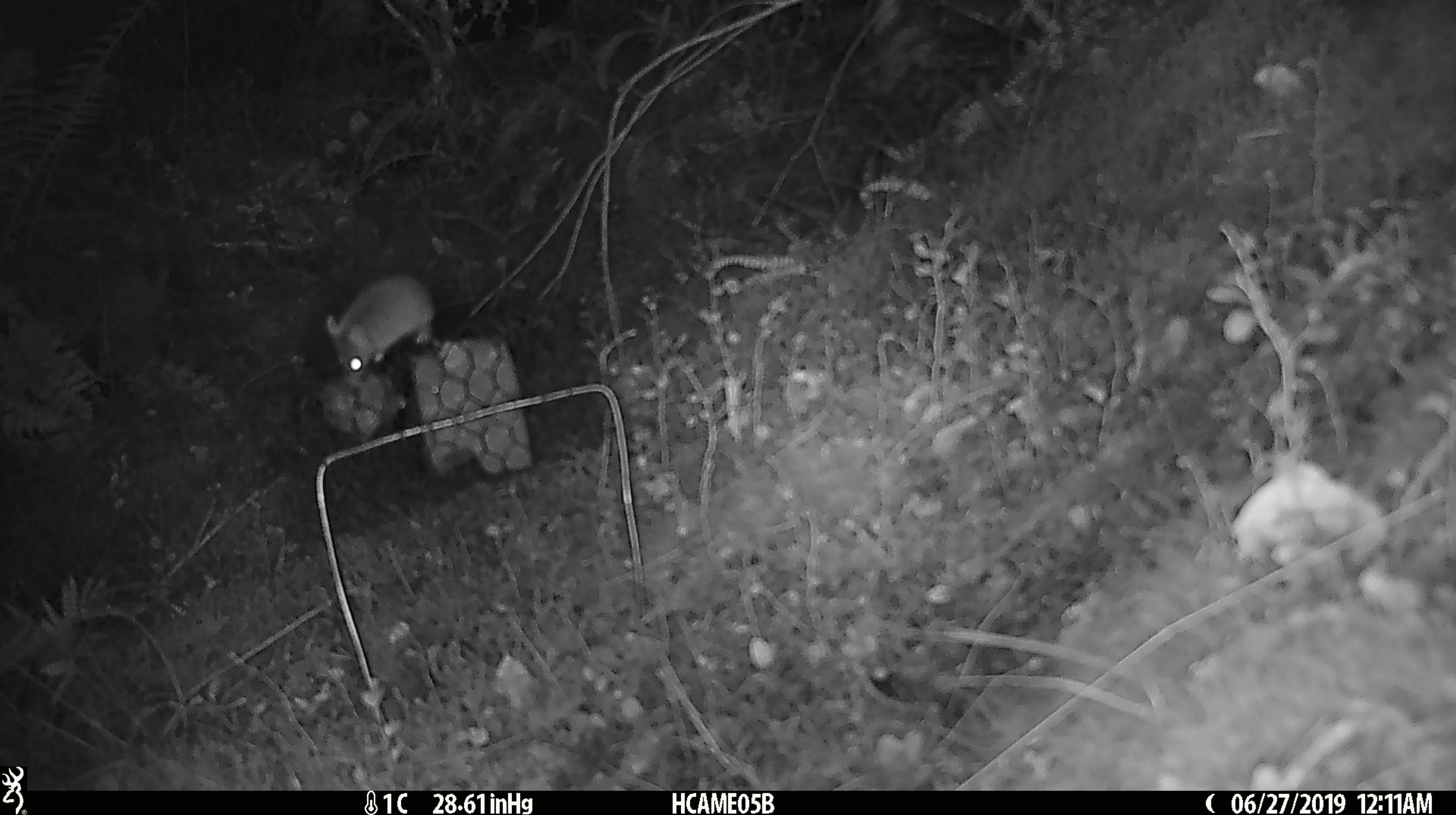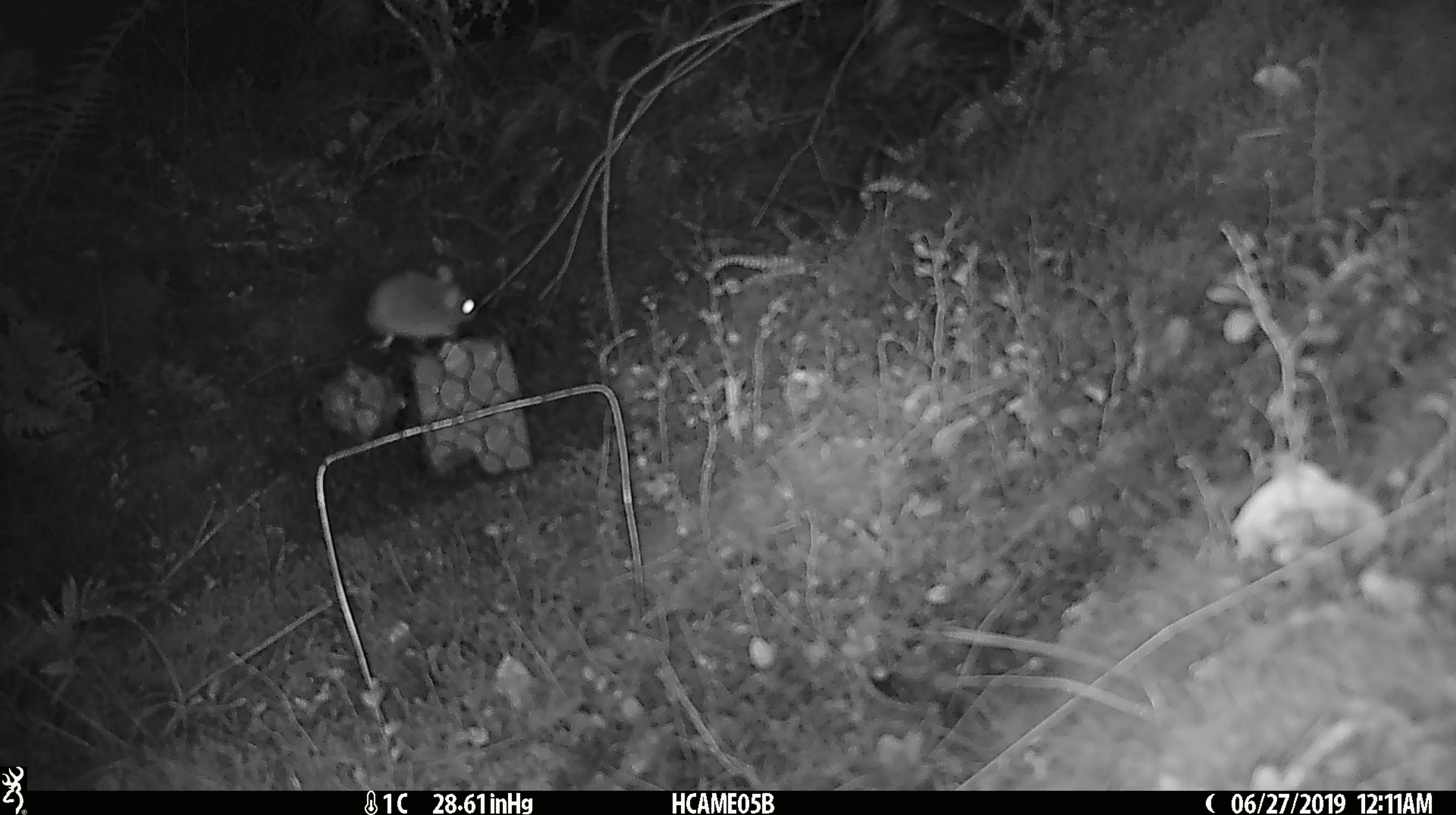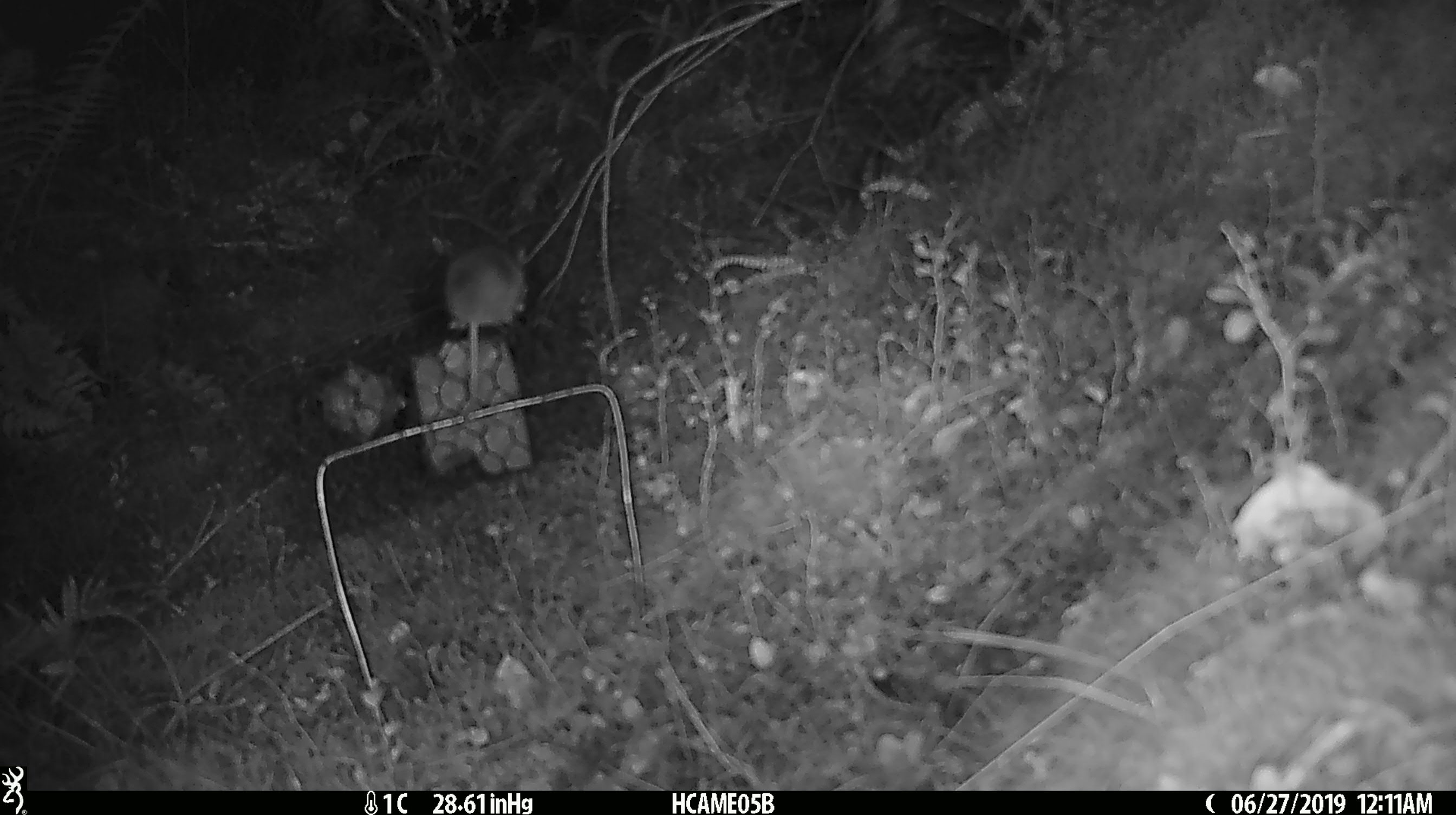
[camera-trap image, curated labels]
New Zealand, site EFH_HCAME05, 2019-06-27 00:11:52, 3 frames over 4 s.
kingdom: Animalia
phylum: Chordata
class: Mammalia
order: Rodentia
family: Muridae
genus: Mus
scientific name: Mus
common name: mouse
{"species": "mouse (Mus)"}